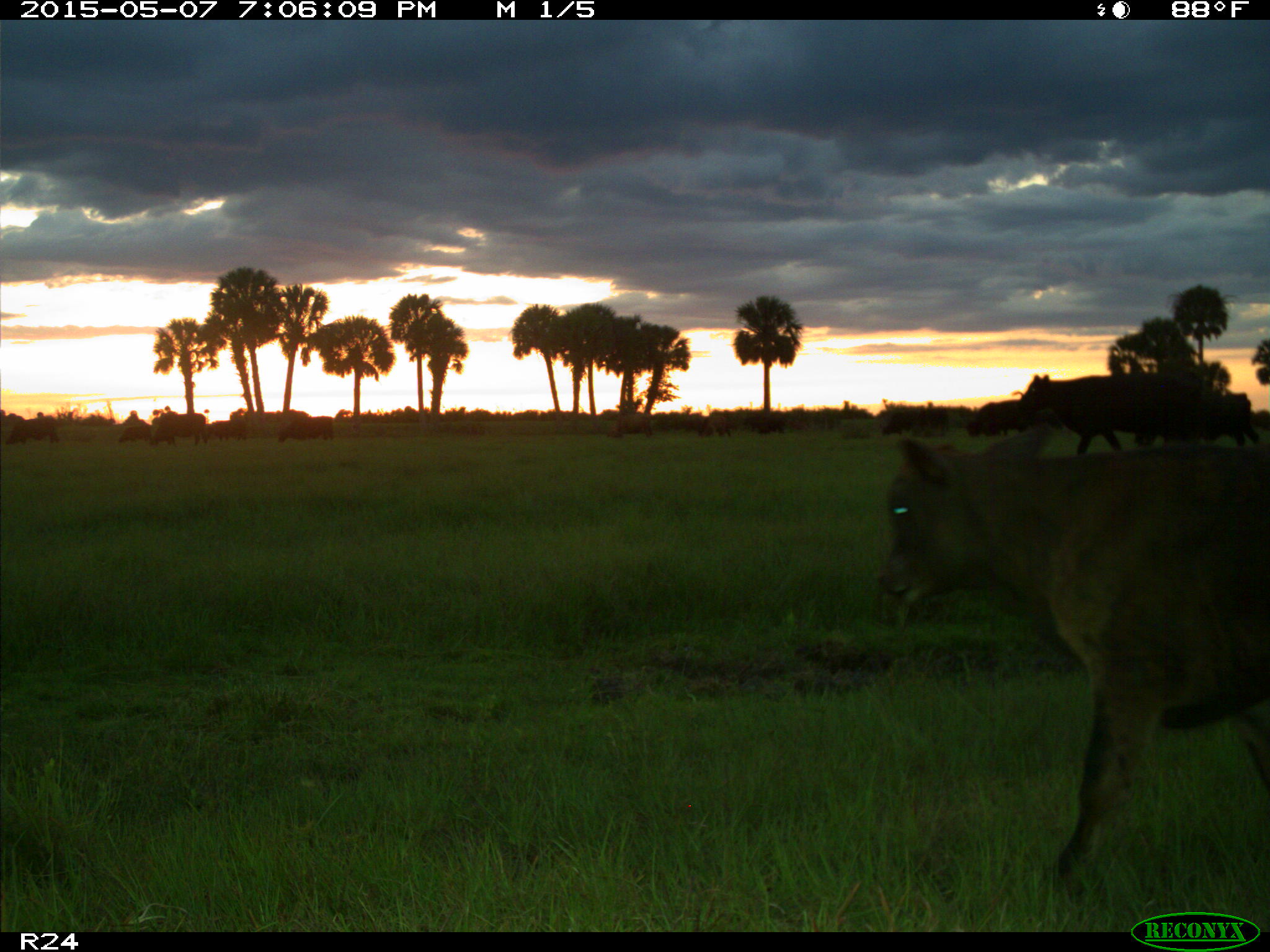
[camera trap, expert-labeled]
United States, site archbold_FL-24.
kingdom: Animalia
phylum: Chordata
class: Mammalia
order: Artiodactyla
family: Bovidae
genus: Bos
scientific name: Bos taurus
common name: domestic cow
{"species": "Bos taurus (domestic cow)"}